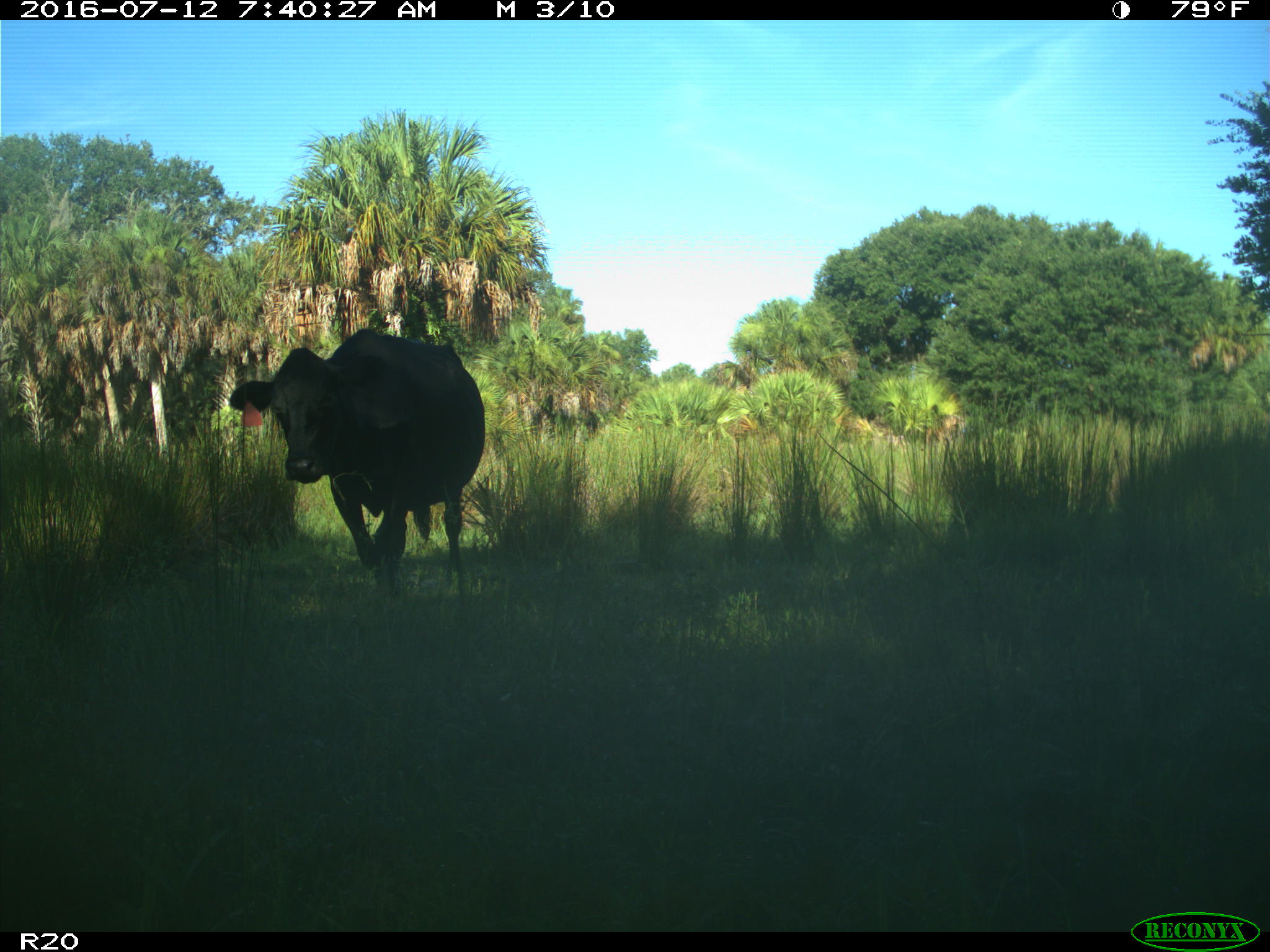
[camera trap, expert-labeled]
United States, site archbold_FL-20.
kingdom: Animalia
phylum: Chordata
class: Mammalia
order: Artiodactyla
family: Bovidae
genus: Bos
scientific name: Bos taurus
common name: domestic cow